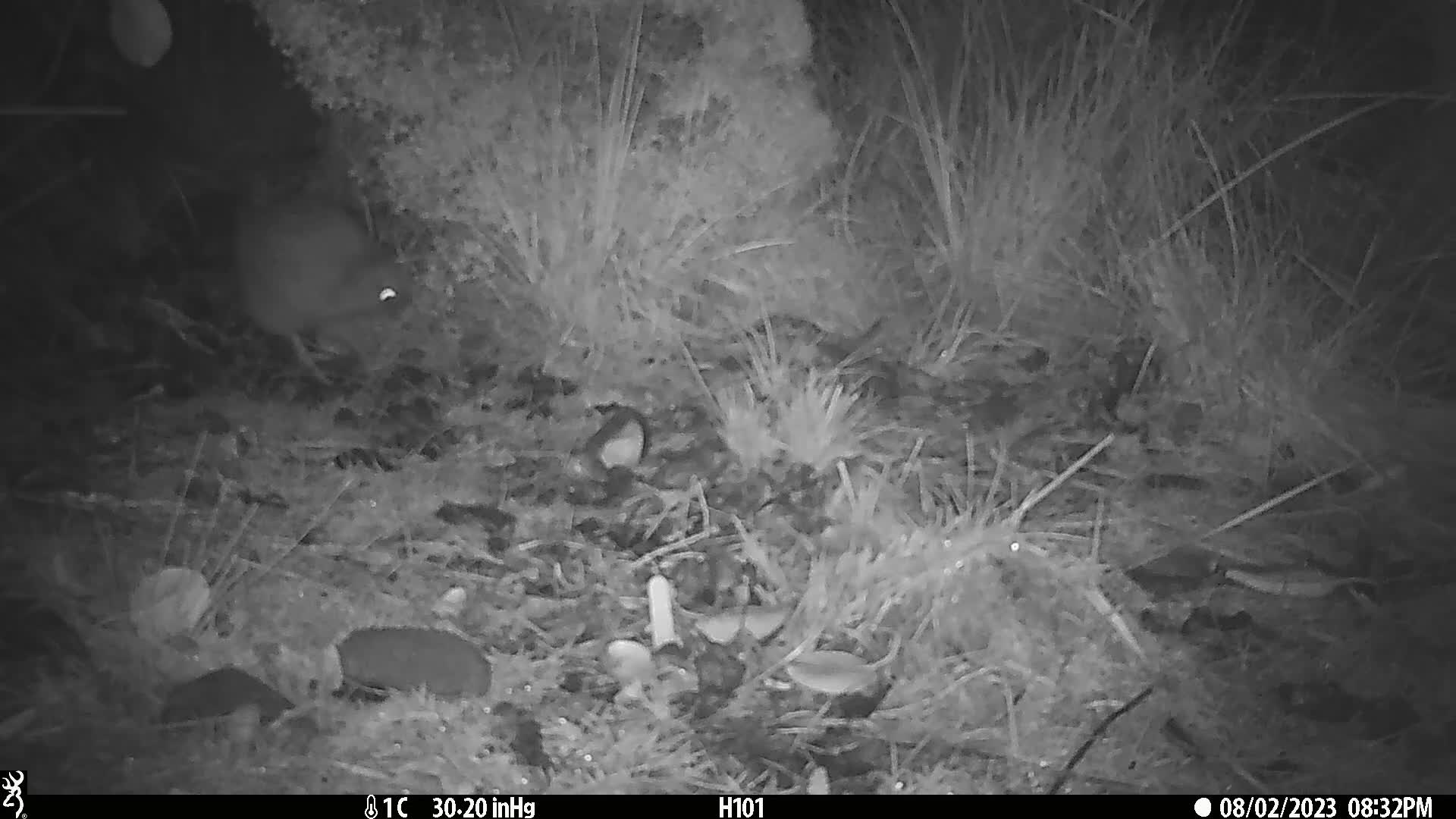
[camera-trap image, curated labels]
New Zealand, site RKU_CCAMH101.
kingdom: Animalia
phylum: Chordata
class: Aves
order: Apterygiformes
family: Apterygidae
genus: Apteryx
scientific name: Apteryx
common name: kiwi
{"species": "kiwi (Apteryx)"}